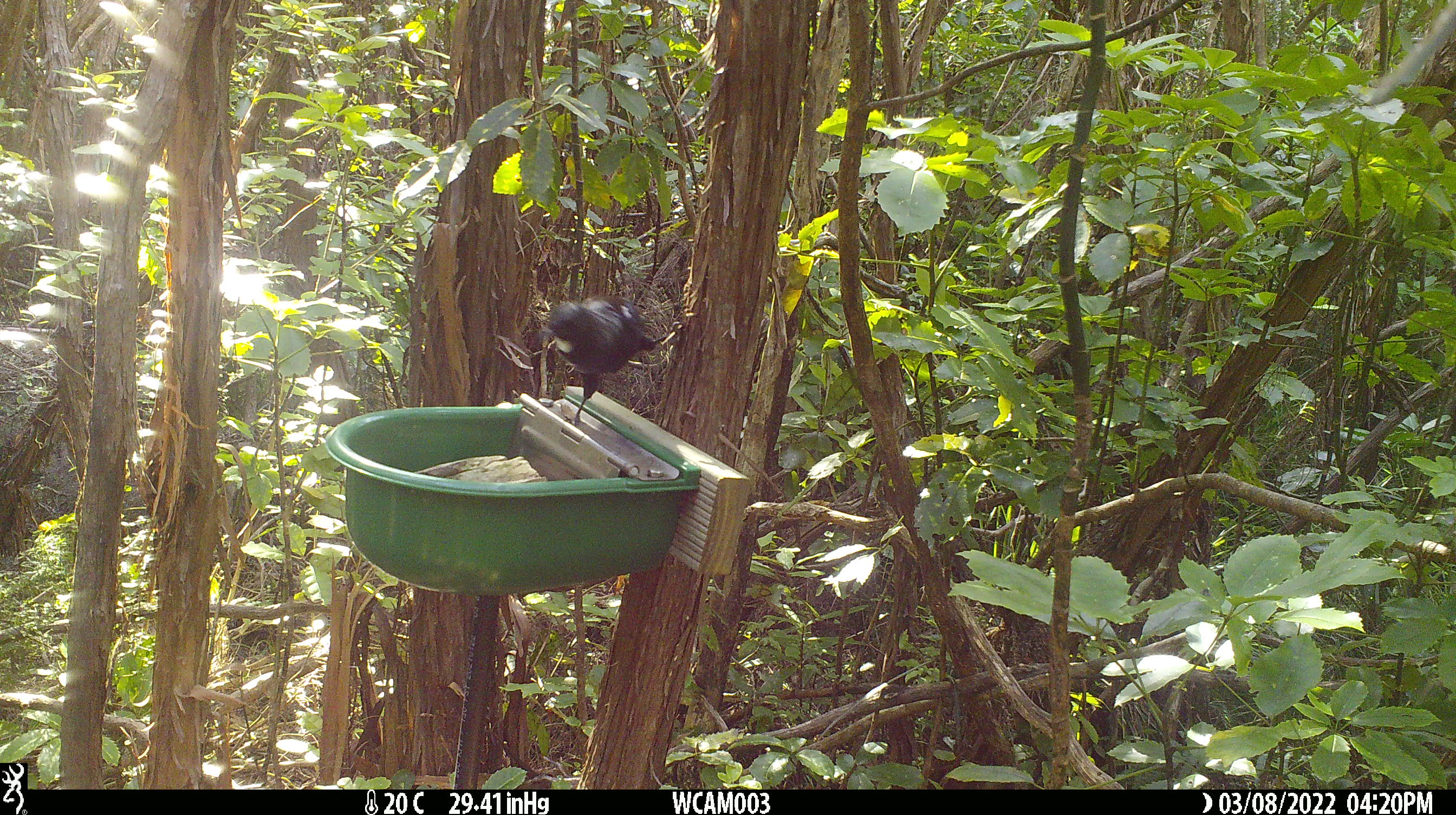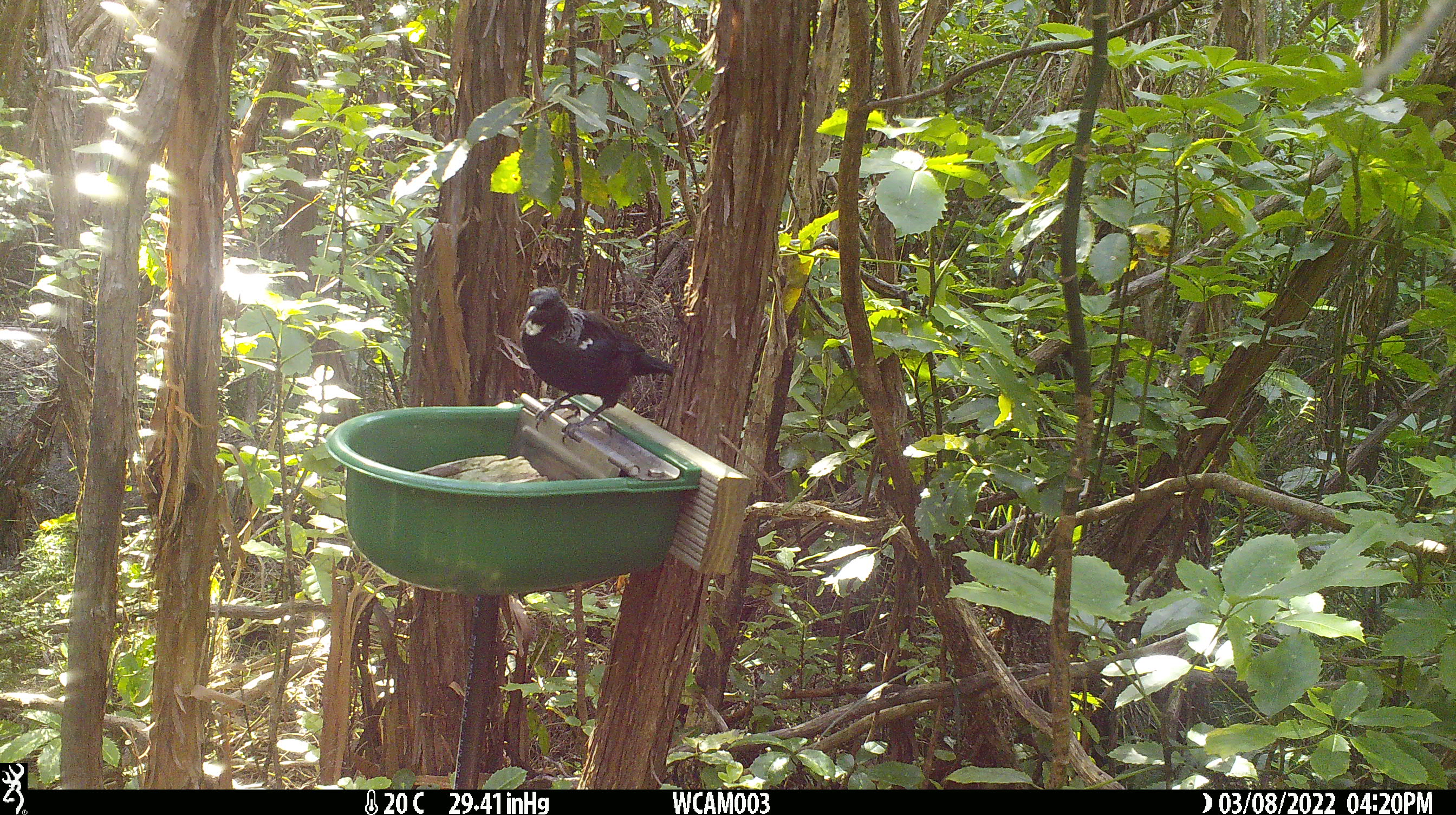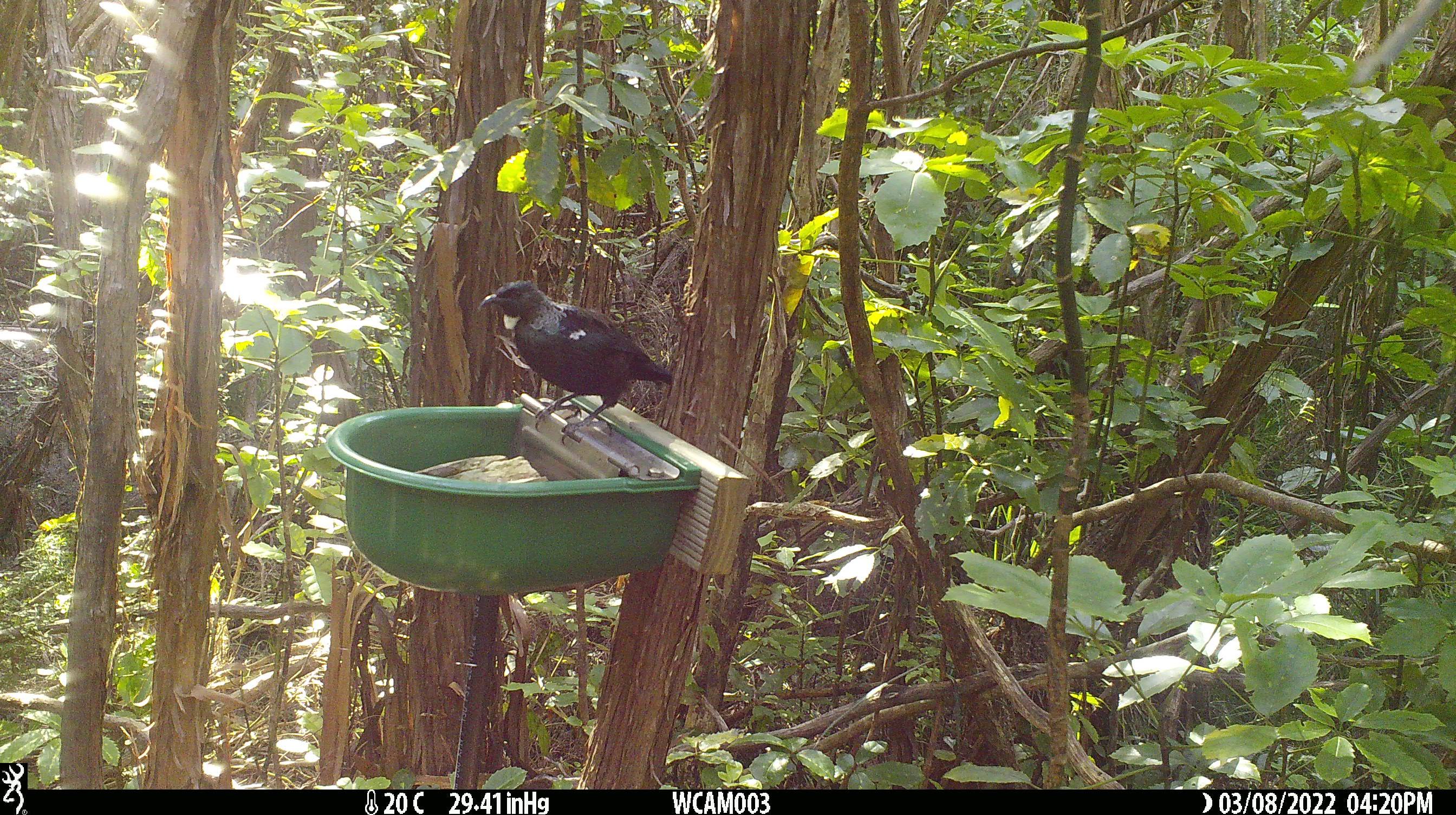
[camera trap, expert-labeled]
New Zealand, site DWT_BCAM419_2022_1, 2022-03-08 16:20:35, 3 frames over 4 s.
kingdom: Animalia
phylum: Chordata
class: Aves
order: Passeriformes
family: Meliphagidae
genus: Prosthemadera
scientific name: Prosthemadera novaeseelandiae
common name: tui